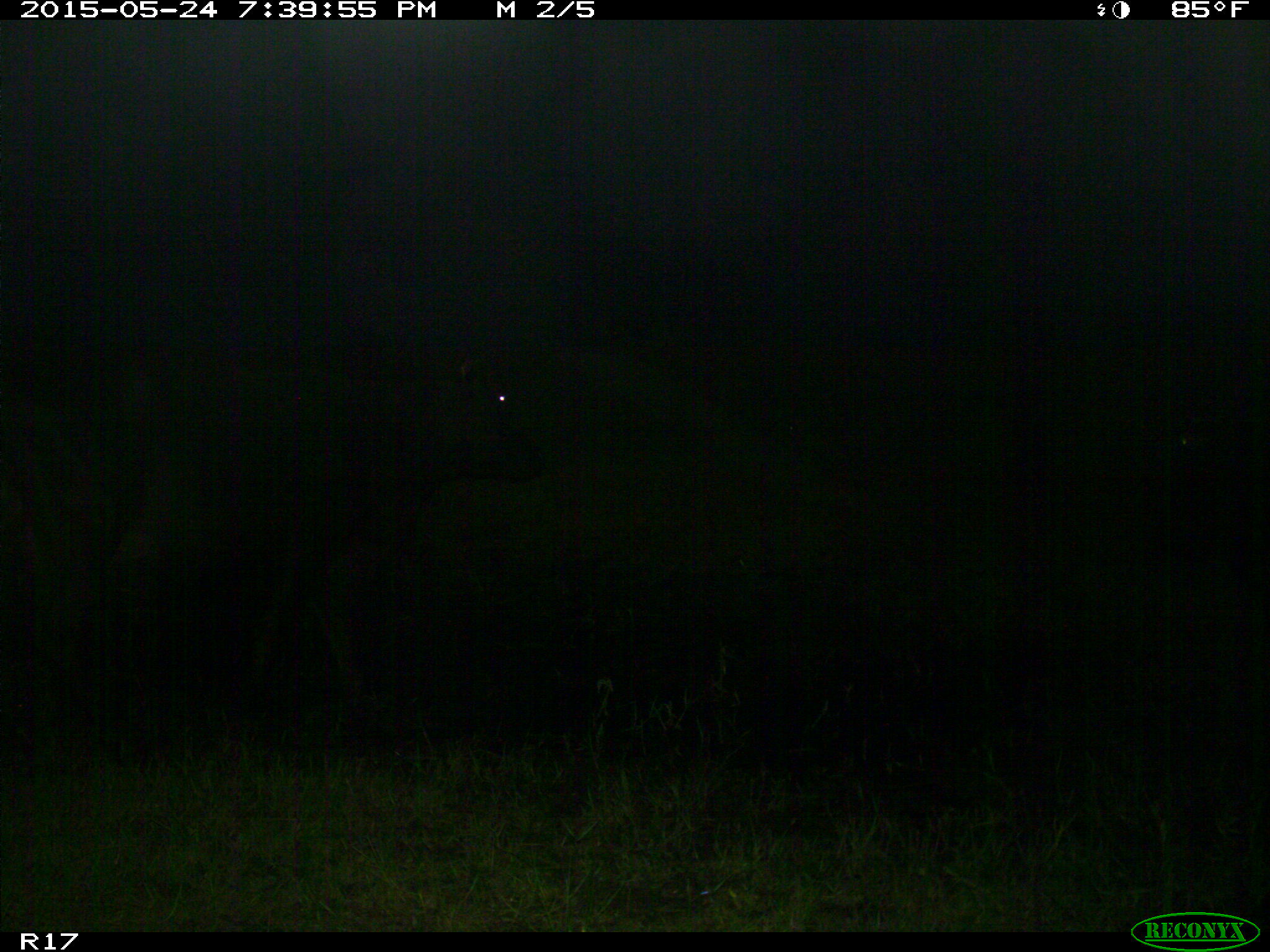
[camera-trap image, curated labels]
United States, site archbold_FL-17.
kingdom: Animalia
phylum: Chordata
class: Mammalia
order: Artiodactyla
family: Bovidae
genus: Bos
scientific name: Bos taurus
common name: domestic cow